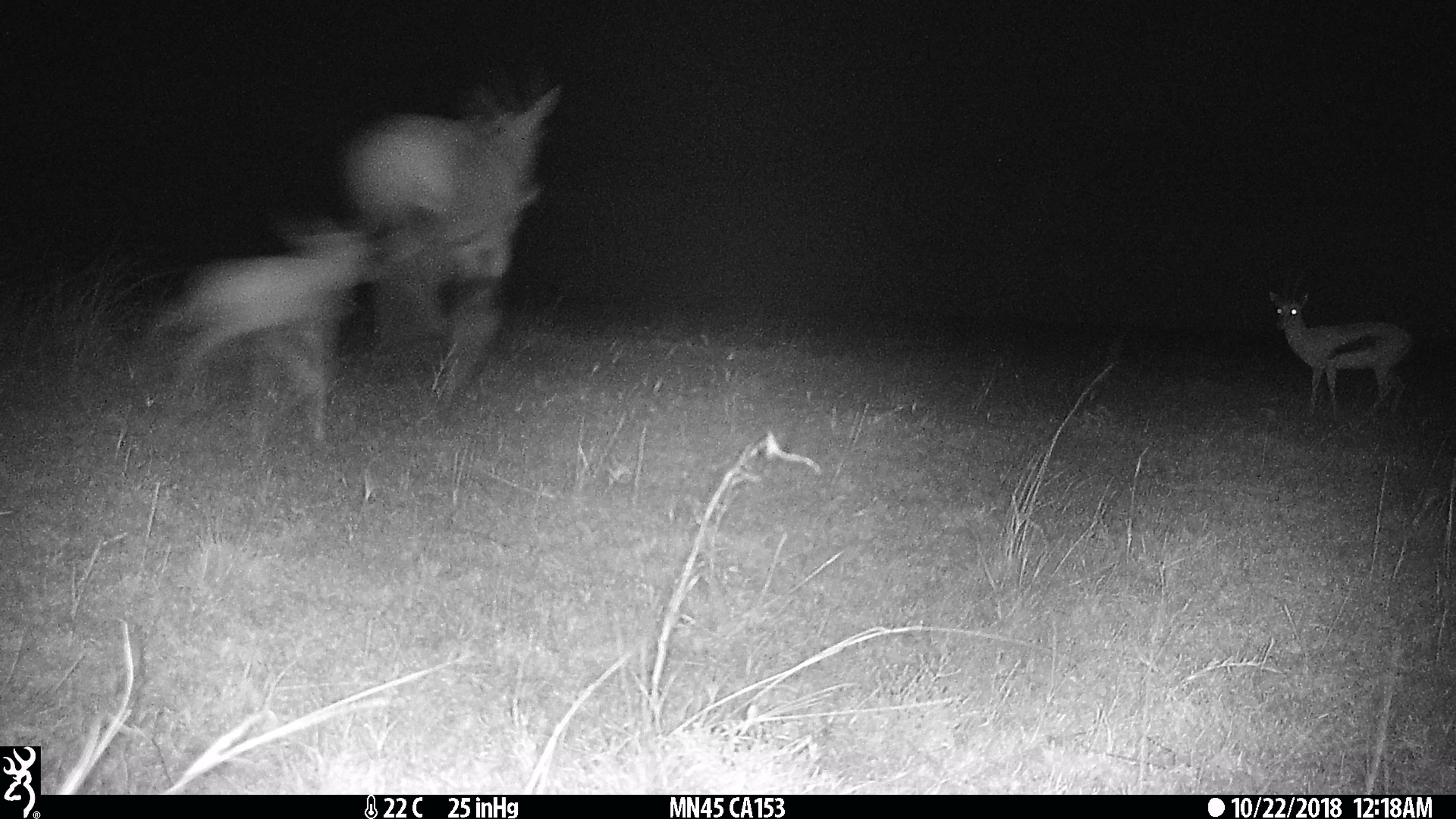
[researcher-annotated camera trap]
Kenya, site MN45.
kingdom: Animalia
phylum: Chordata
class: Mammalia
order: Artiodactyla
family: Bovidae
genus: Eudorcas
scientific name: Eudorcas thomsonii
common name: thomon's gazelle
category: gazelle thomsons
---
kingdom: Animalia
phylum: Chordata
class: Mammalia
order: Artiodactyla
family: Bovidae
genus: Damaliscus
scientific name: Damaliscus lunatus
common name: topi